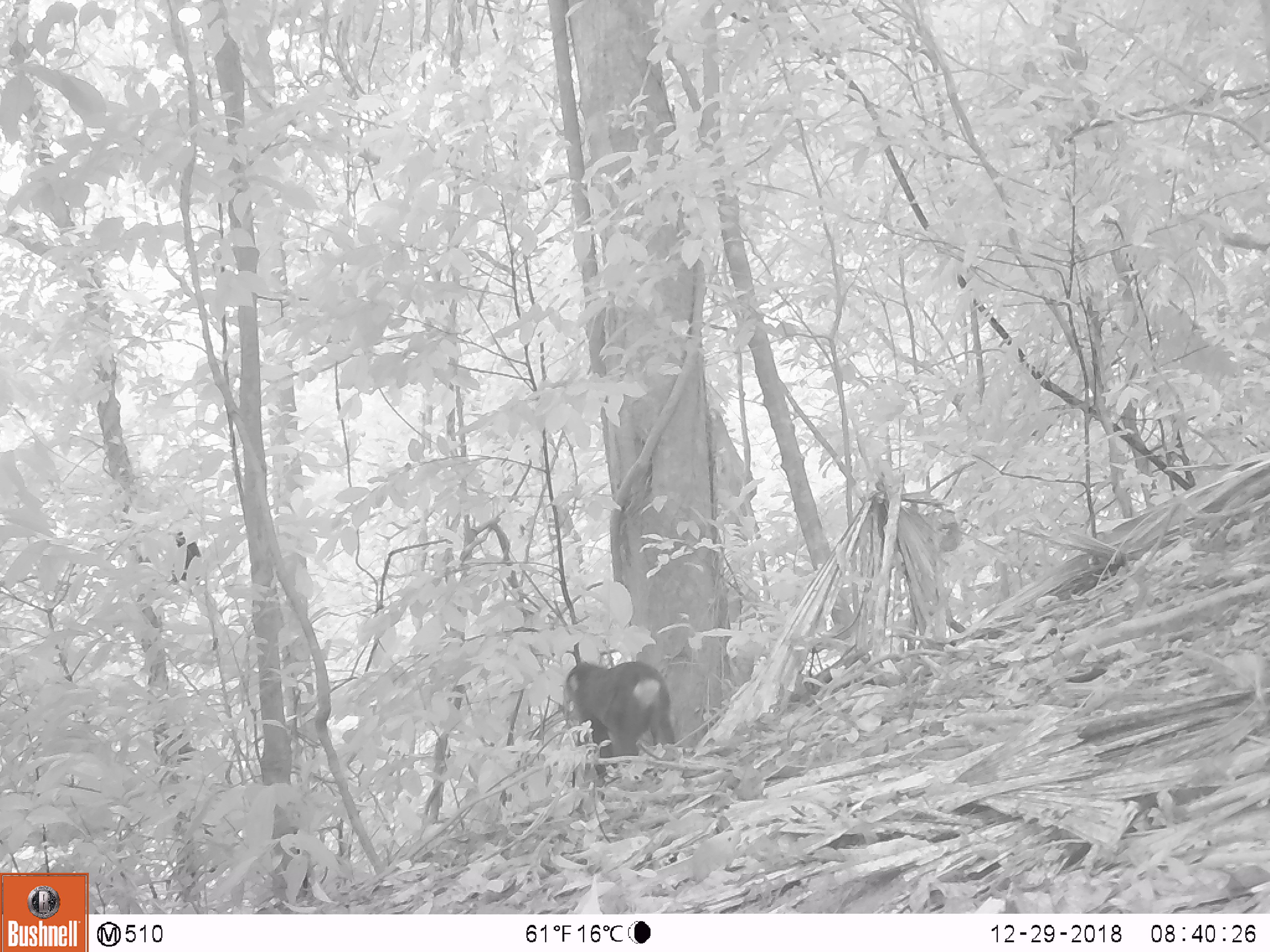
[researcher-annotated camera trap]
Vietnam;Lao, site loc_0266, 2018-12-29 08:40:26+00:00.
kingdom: Animalia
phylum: Chordata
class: Mammalia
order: Primates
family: Cercopithecidae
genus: Macaca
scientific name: Macaca arctoides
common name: stump-tailed macaque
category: stump tailed macaque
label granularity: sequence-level